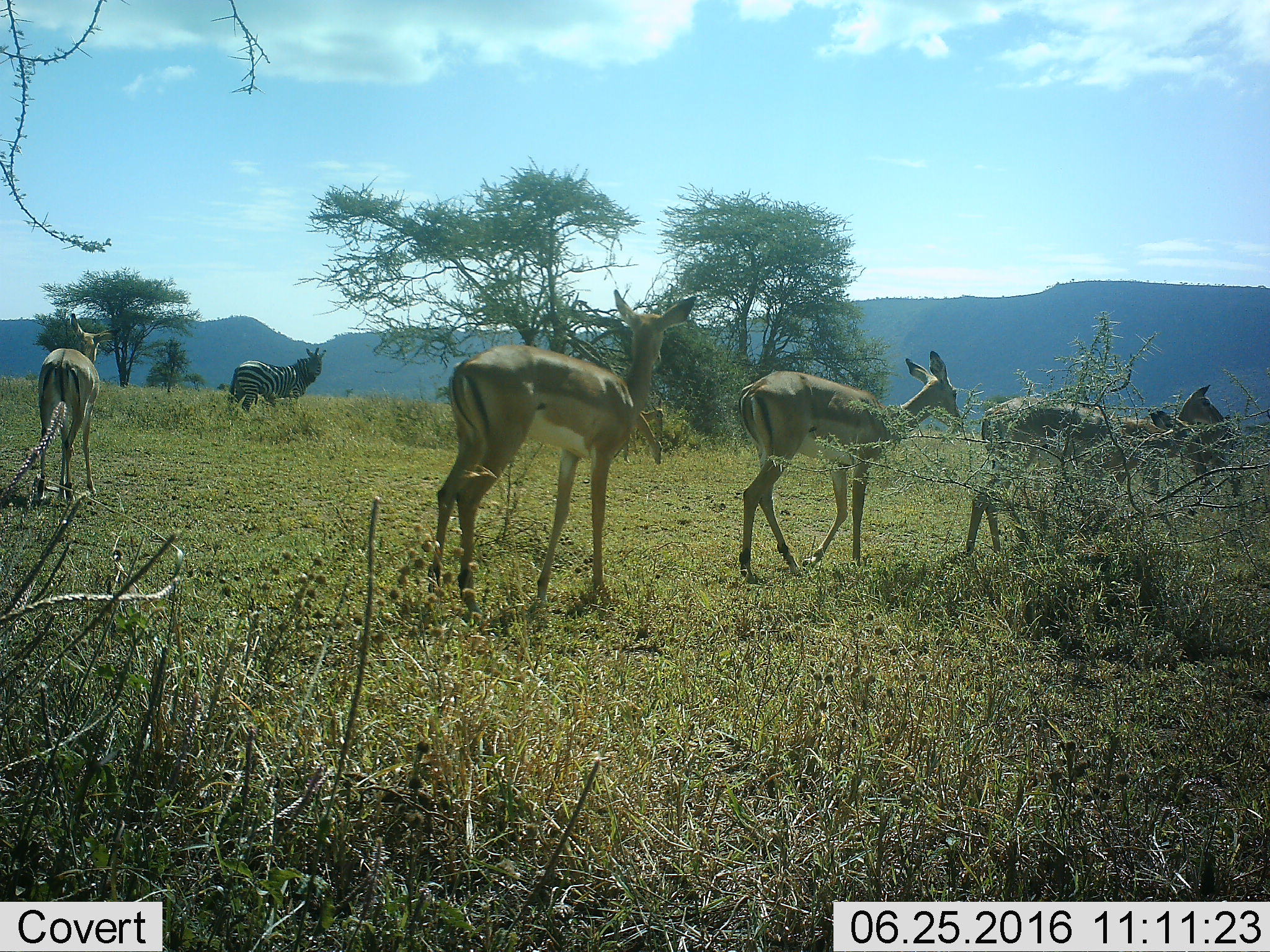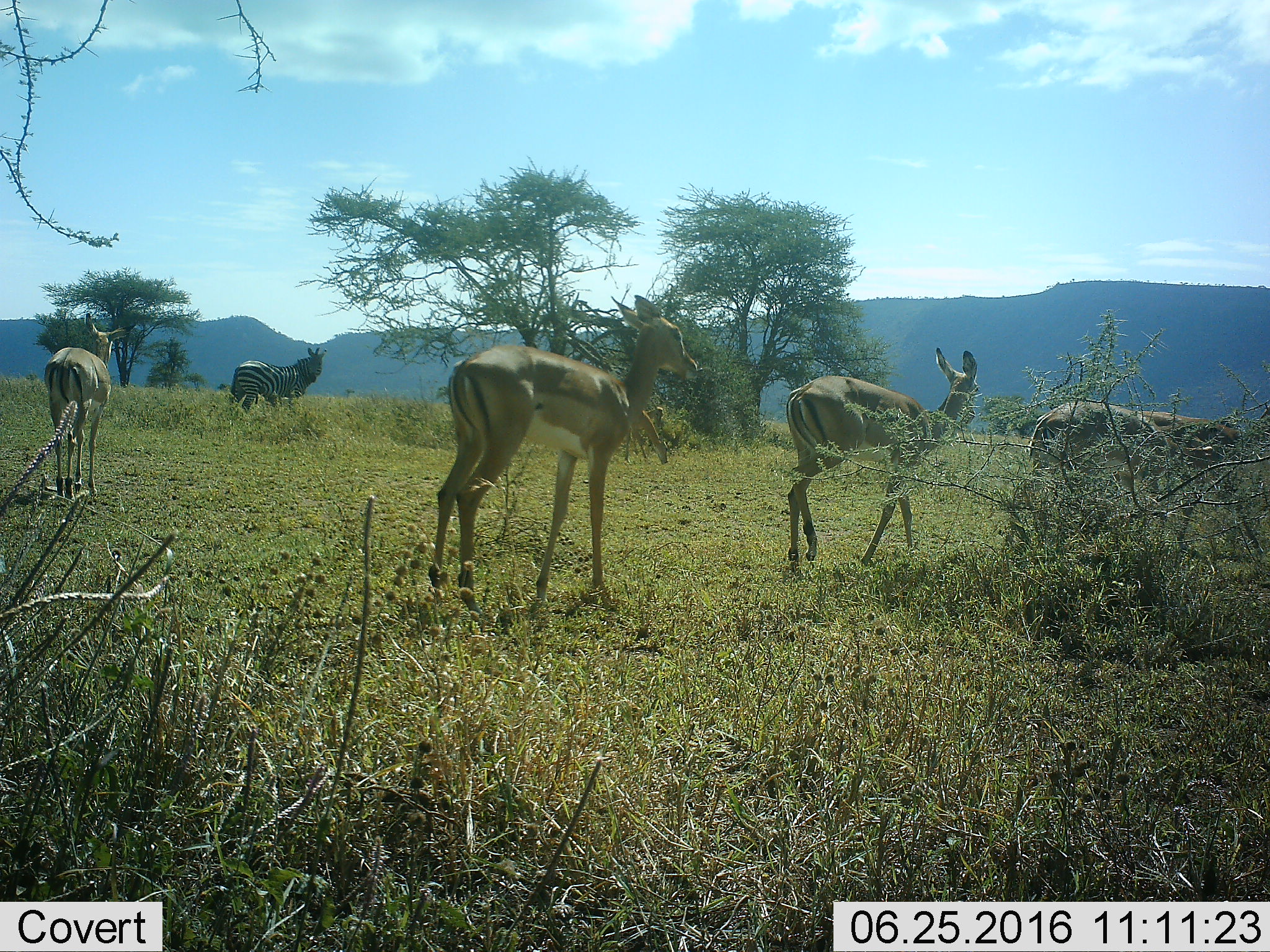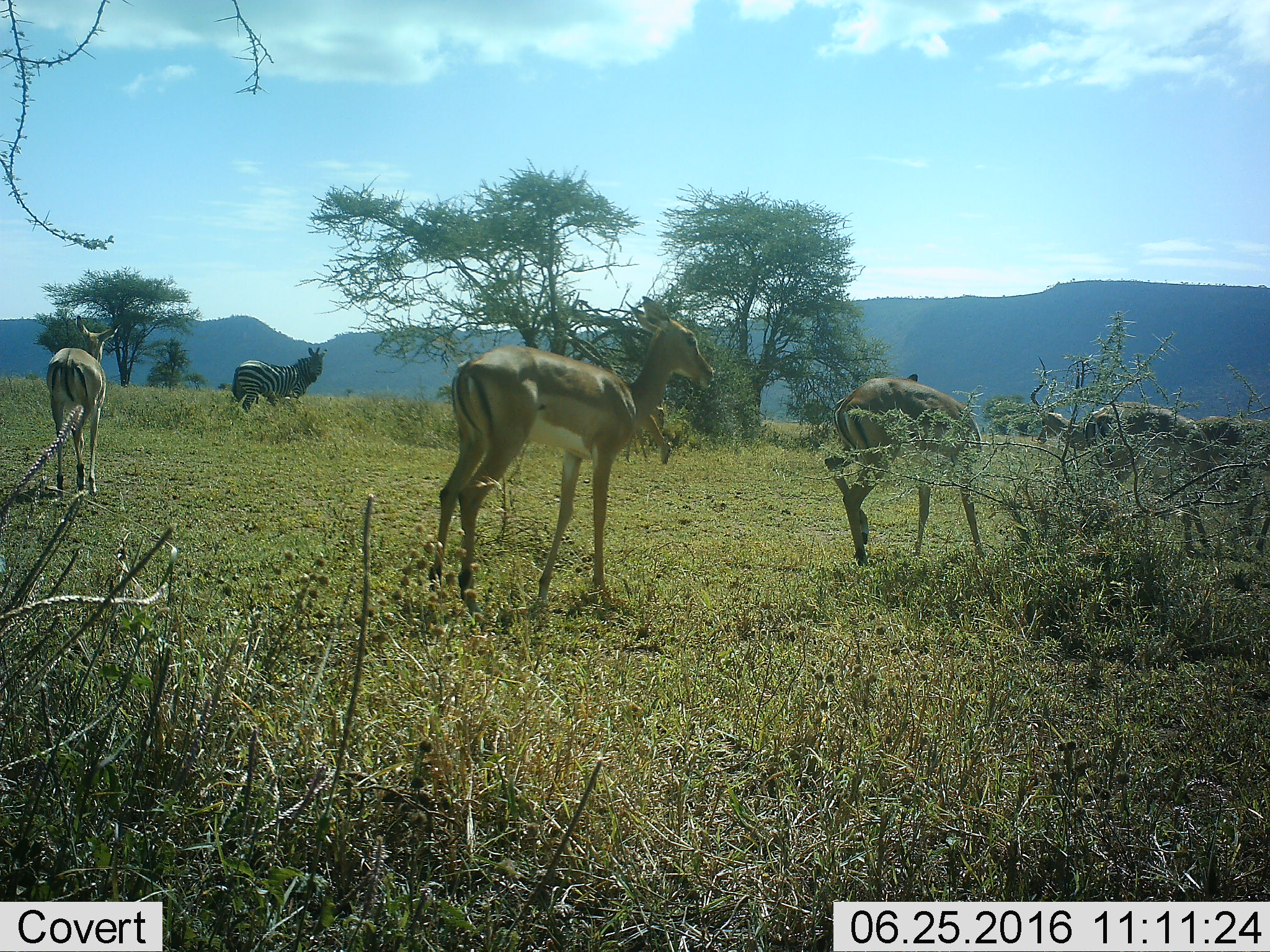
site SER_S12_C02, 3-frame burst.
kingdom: Animalia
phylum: Chordata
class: Mammalia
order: Artiodactyla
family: Bovidae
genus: Aepyceros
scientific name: Aepyceros melampus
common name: impala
Impala (Aepyceros melampus), count 5. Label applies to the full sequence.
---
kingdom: Animalia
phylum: Chordata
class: Mammalia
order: Perissodactyla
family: Equidae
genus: Equus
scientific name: Equus quagga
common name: plains zebra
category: zebraplains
Zebraplains (plains zebra) (Equus quagga), count 1. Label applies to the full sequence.